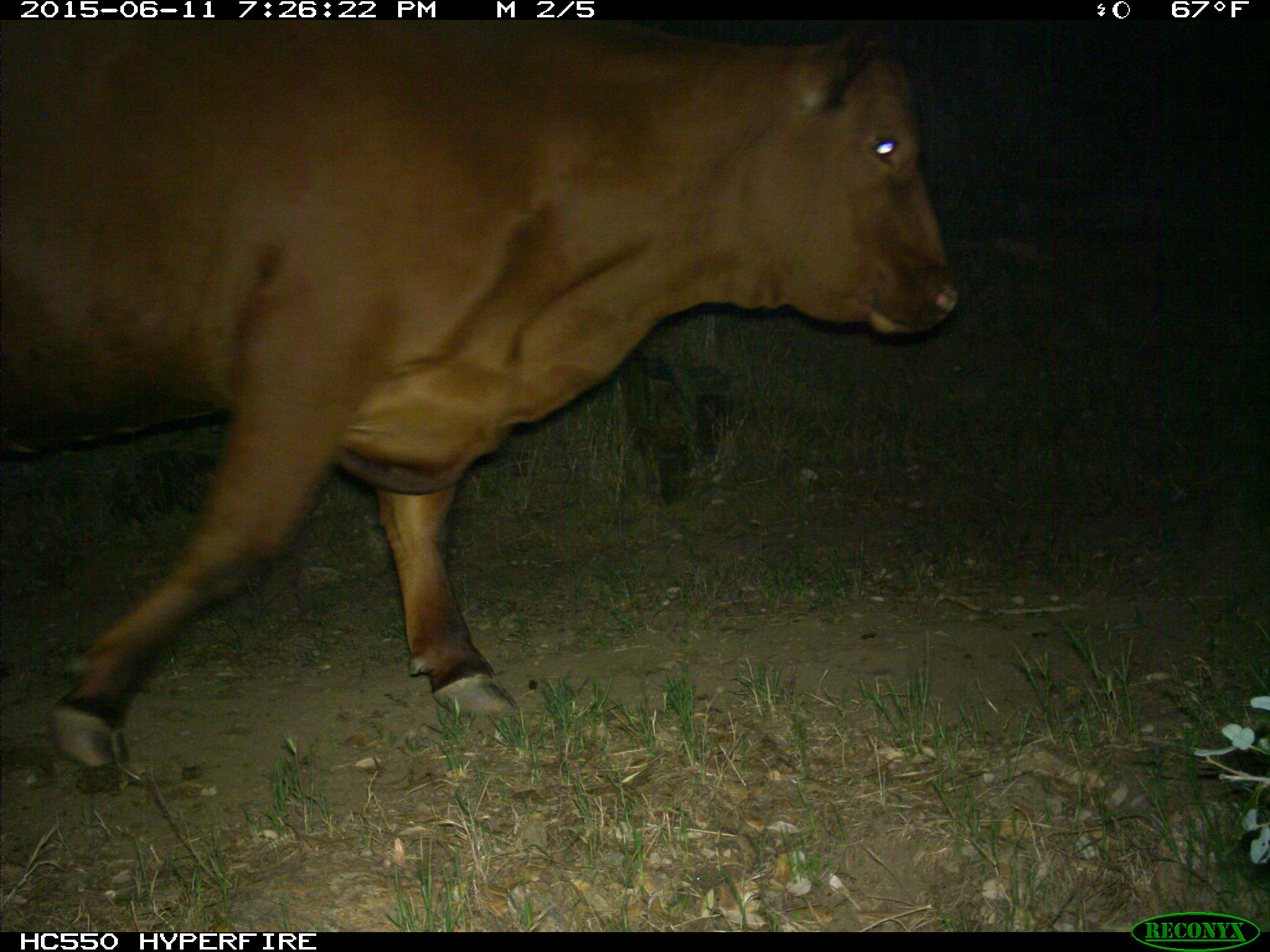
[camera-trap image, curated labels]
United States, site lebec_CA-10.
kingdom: Animalia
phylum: Chordata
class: Mammalia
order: Artiodactyla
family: Bovidae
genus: Bos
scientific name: Bos taurus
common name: domestic cow